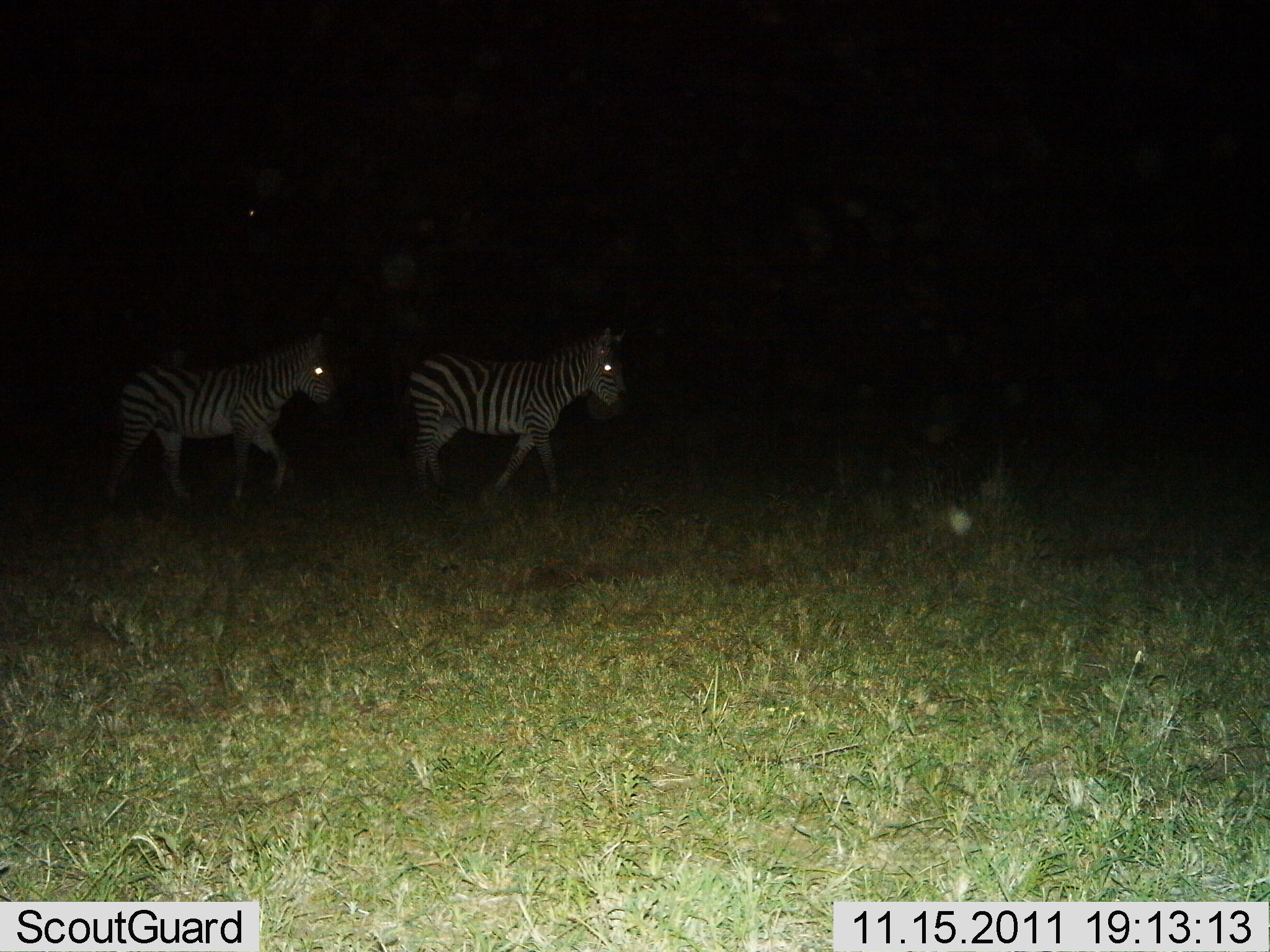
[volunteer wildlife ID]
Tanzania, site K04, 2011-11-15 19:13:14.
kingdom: Animalia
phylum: Chordata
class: Mammalia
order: Perissodactyla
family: Equidae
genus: Equus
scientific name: Equus quagga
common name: plains zebra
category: zebra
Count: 2.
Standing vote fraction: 17%.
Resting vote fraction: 0%.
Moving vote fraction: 83%.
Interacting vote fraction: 0%.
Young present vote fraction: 8%.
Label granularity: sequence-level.